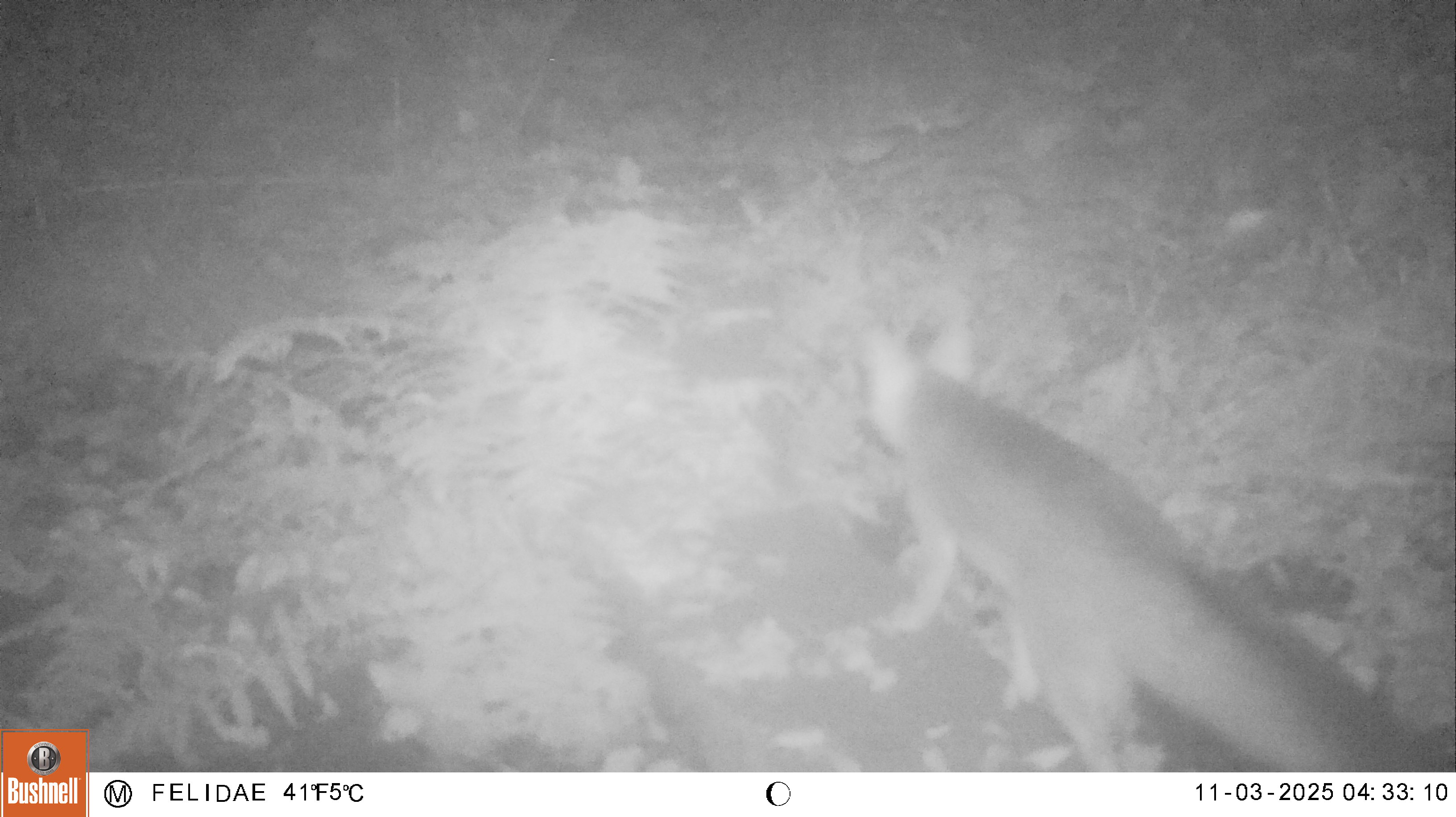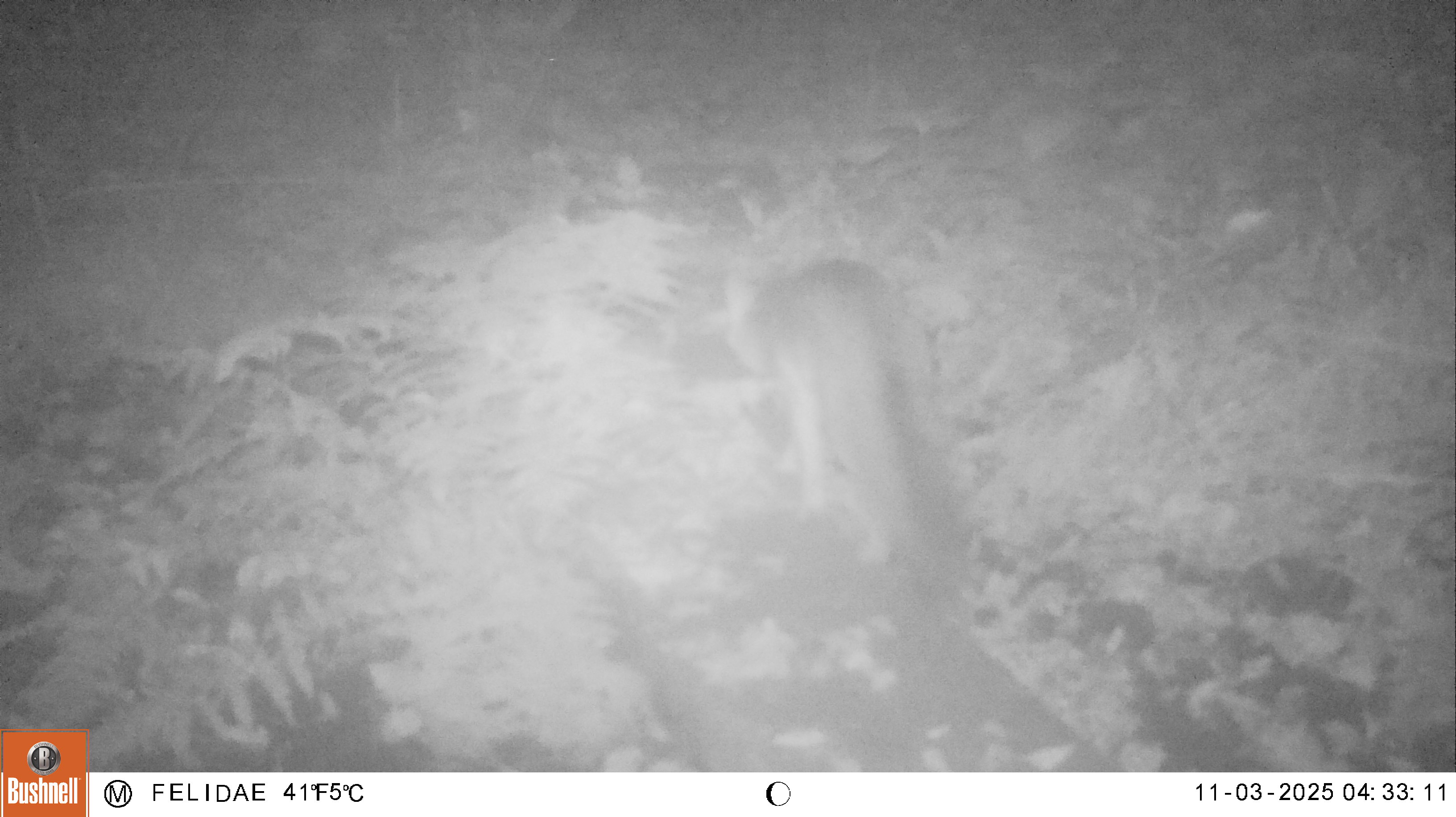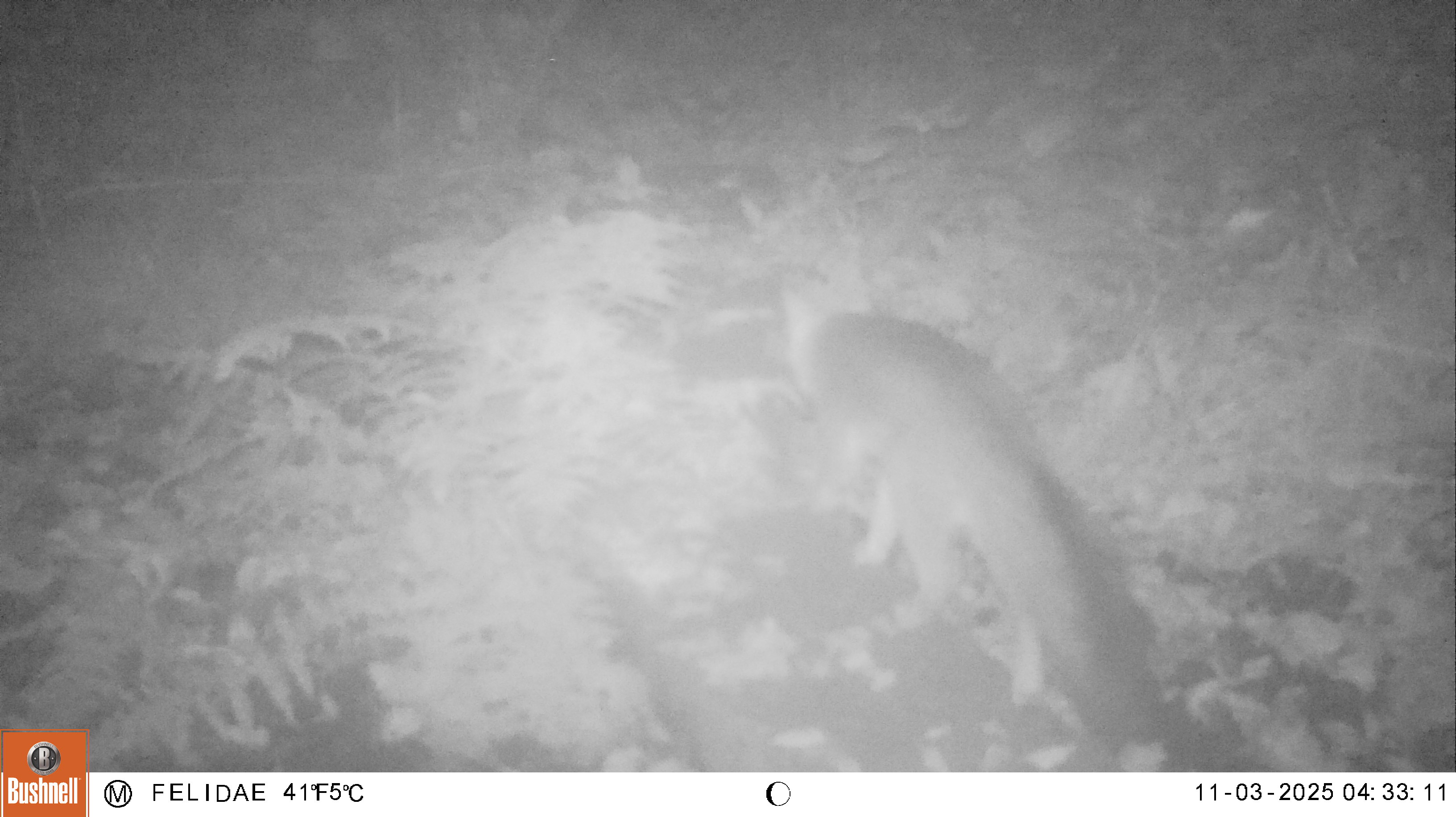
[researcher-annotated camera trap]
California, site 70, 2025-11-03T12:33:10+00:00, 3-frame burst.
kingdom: Animalia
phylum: Chordata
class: Mammalia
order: Carnivora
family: Canidae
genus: Urocyon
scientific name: Urocyon cinereoargenteus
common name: gray fox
Gray fox (Urocyon cinereoargenteus).